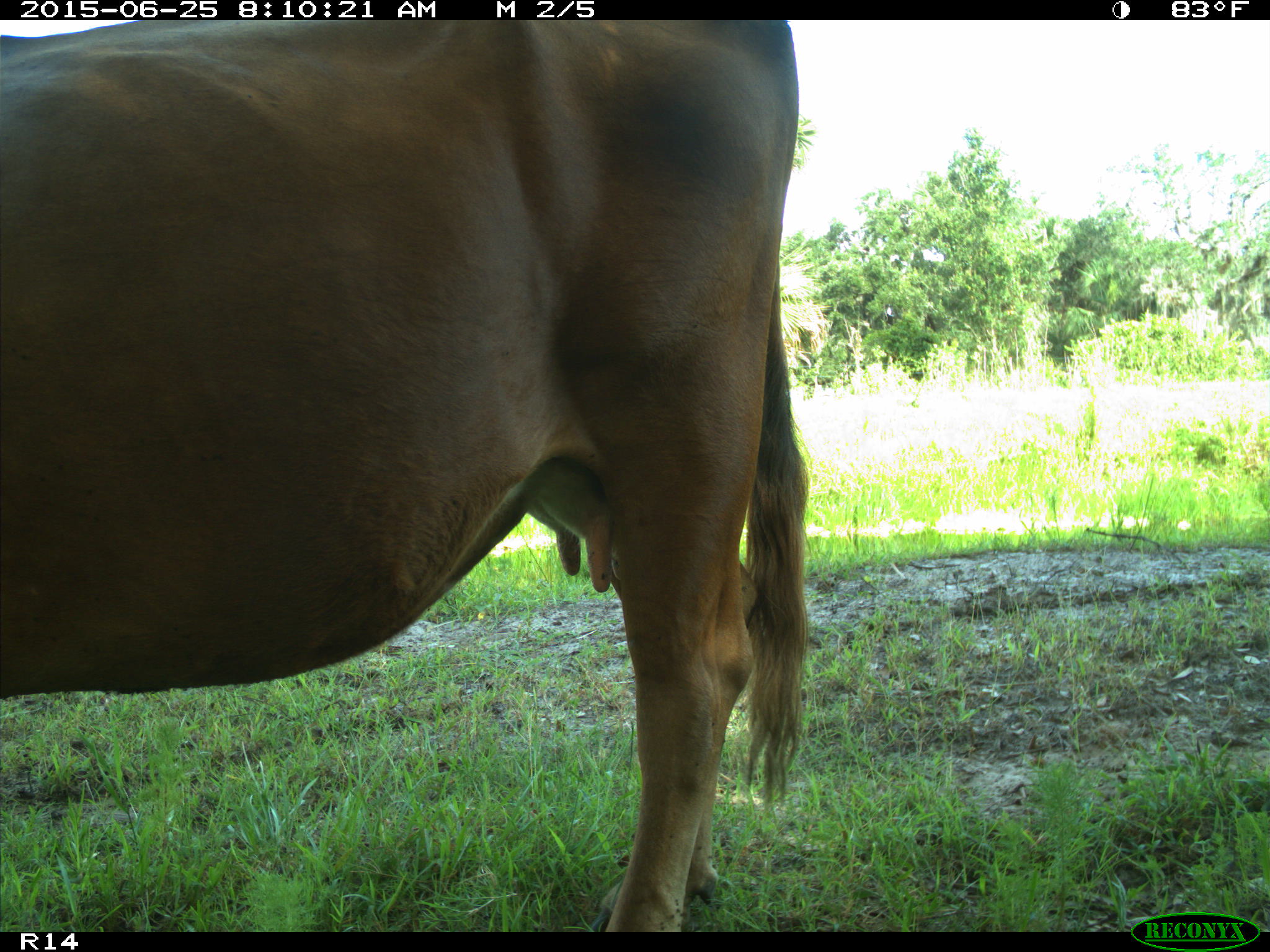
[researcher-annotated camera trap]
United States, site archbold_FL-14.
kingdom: Animalia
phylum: Chordata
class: Mammalia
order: Artiodactyla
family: Bovidae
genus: Bos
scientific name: Bos taurus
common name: domestic cow